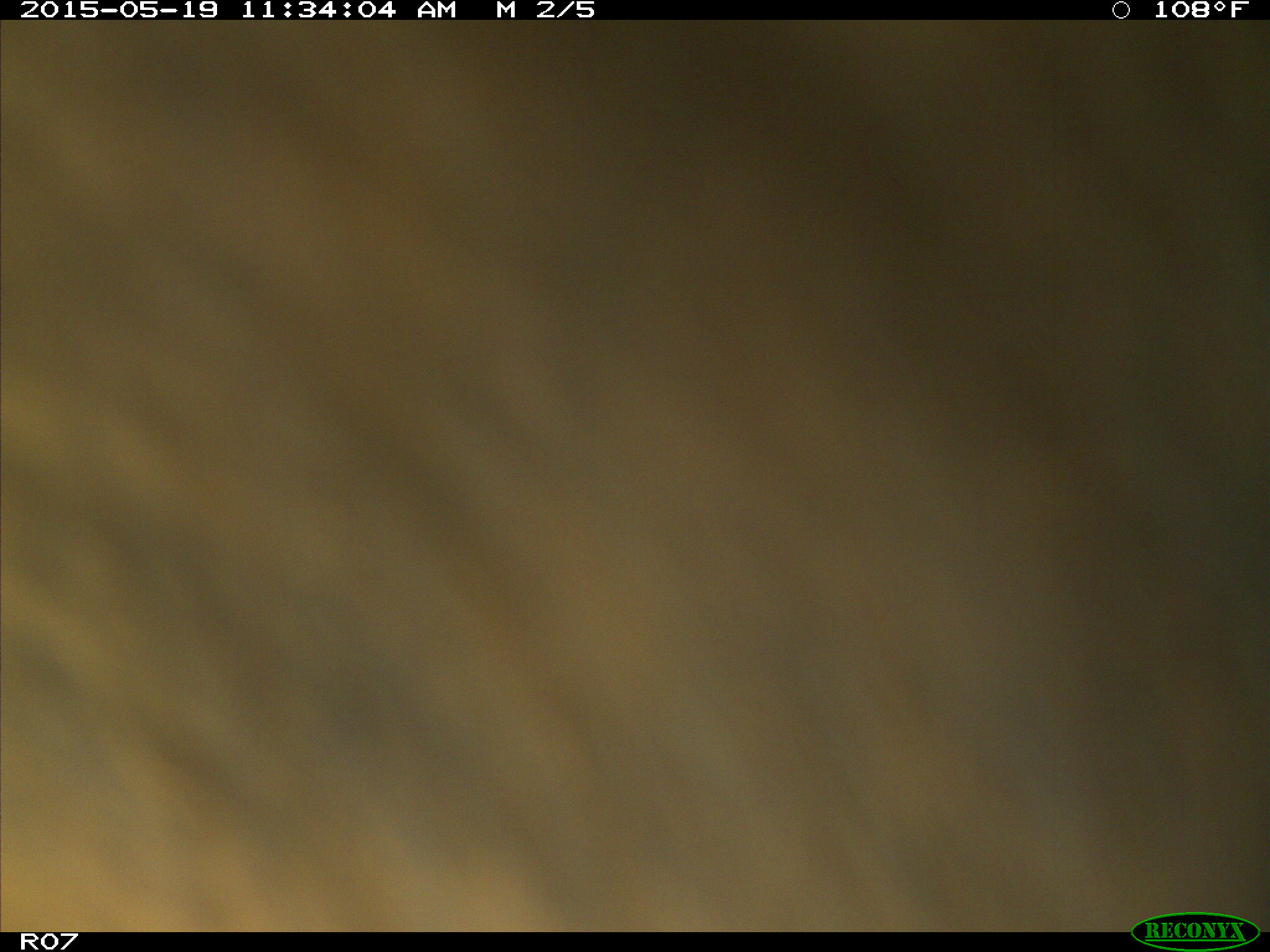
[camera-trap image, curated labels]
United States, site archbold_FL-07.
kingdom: Animalia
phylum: Chordata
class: Mammalia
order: Artiodactyla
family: Bovidae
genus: Bos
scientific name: Bos taurus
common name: domestic cow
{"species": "Bos taurus (domestic cow)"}